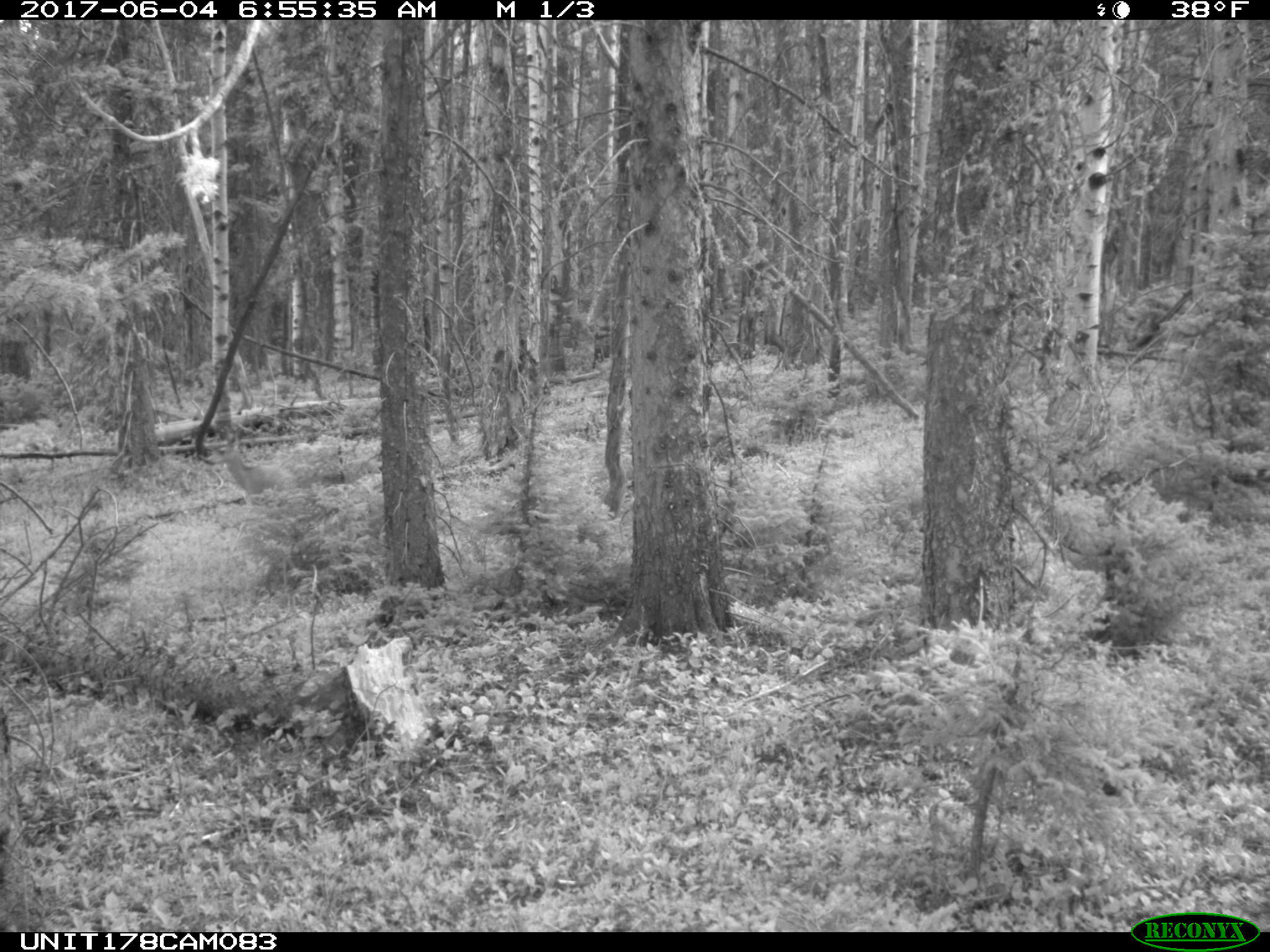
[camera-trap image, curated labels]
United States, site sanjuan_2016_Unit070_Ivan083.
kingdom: Animalia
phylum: Chordata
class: Mammalia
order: Artiodactyla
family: Cervidae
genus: Odocoileus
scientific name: Odocoileus hemionus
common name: mule deer